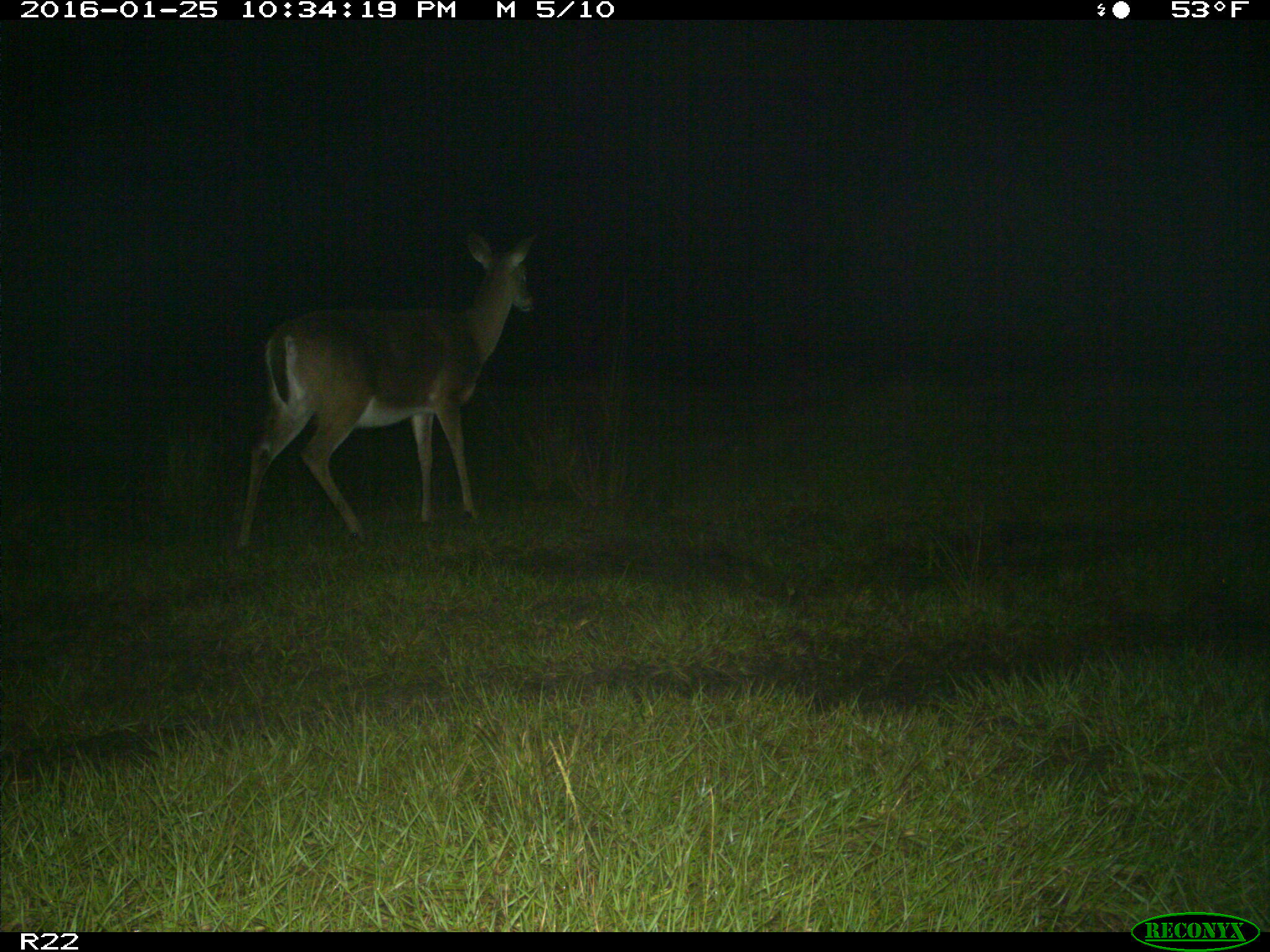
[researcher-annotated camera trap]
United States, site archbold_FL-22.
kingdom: Animalia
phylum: Chordata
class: Mammalia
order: Artiodactyla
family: Cervidae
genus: Odocoileus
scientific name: Odocoileus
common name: deer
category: unidentified deer